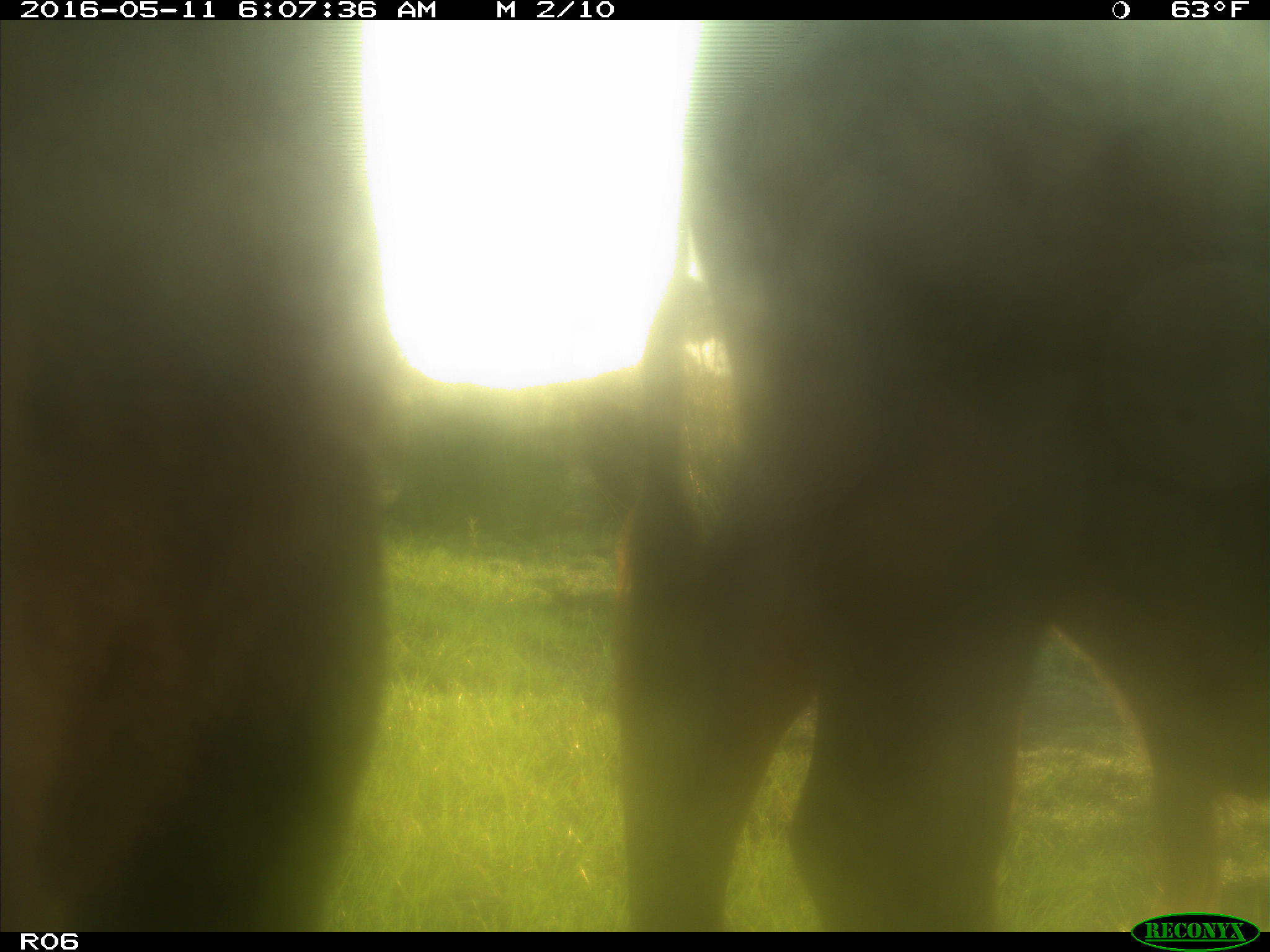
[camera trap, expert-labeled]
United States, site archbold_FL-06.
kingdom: Animalia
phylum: Chordata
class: Mammalia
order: Artiodactyla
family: Bovidae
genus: Bos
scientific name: Bos taurus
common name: domestic cow